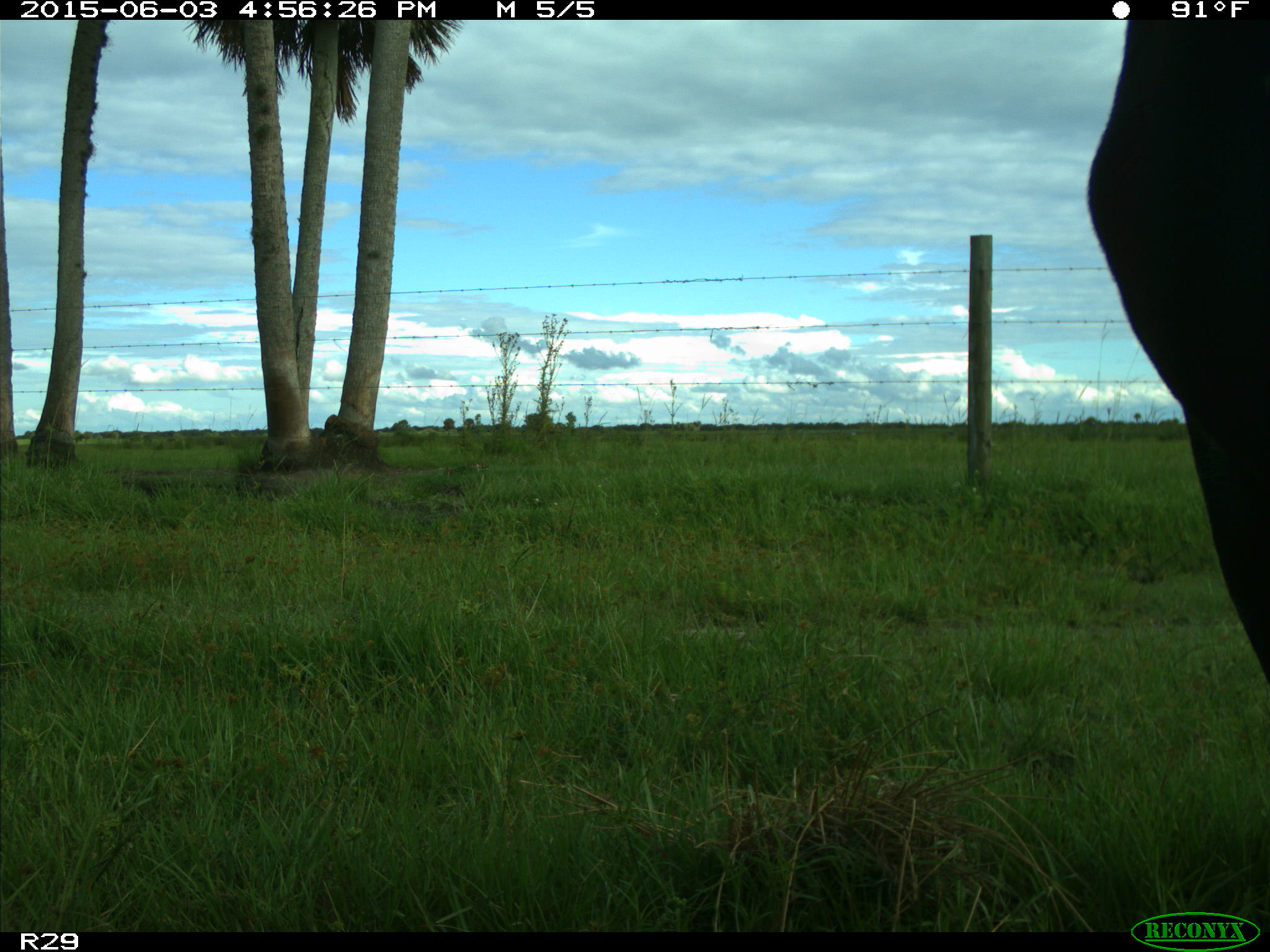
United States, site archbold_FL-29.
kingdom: Animalia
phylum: Chordata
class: Mammalia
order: Artiodactyla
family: Bovidae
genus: Bos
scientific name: Bos taurus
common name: domestic cow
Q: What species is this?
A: Bos taurus (domestic cow).